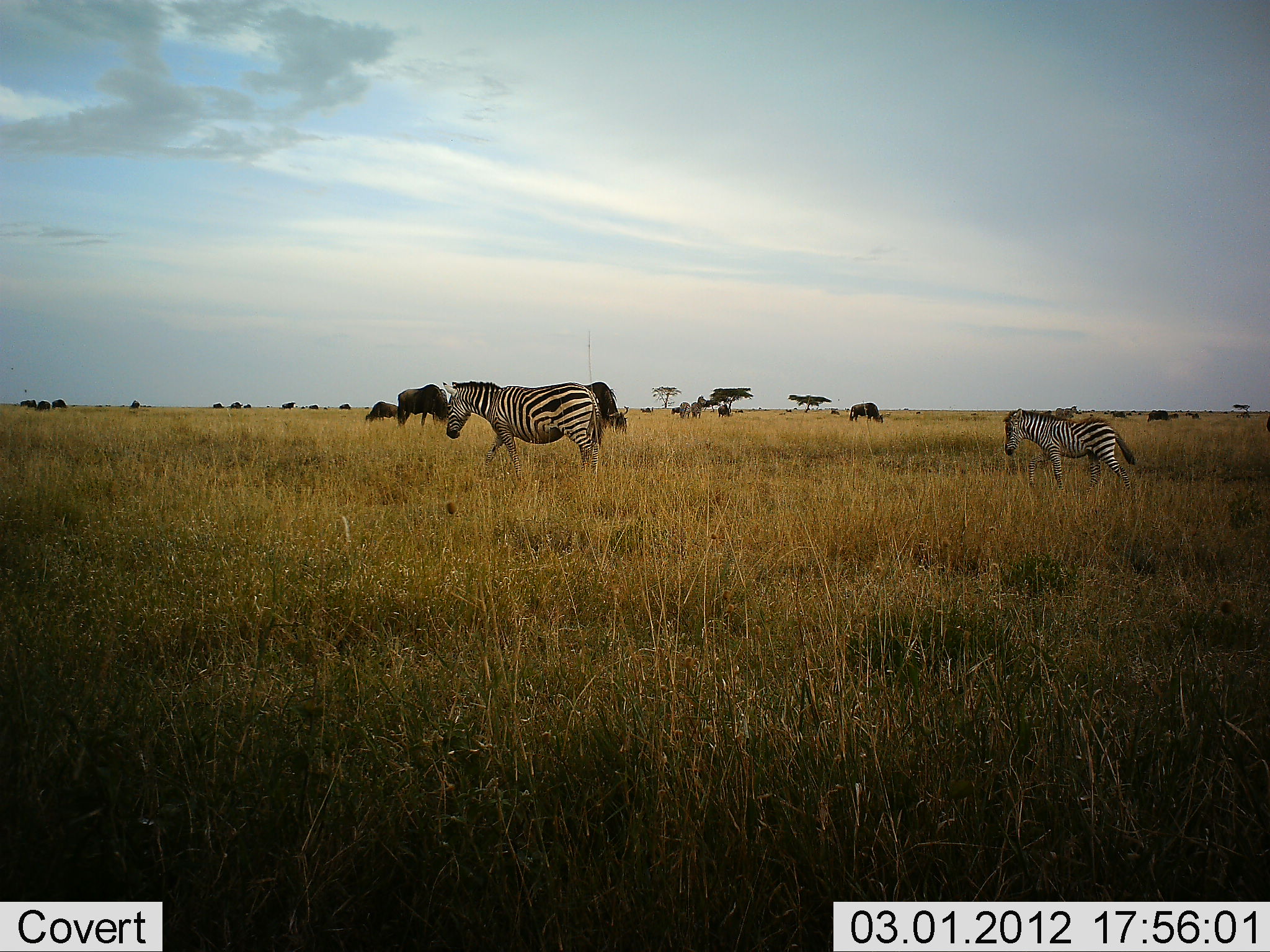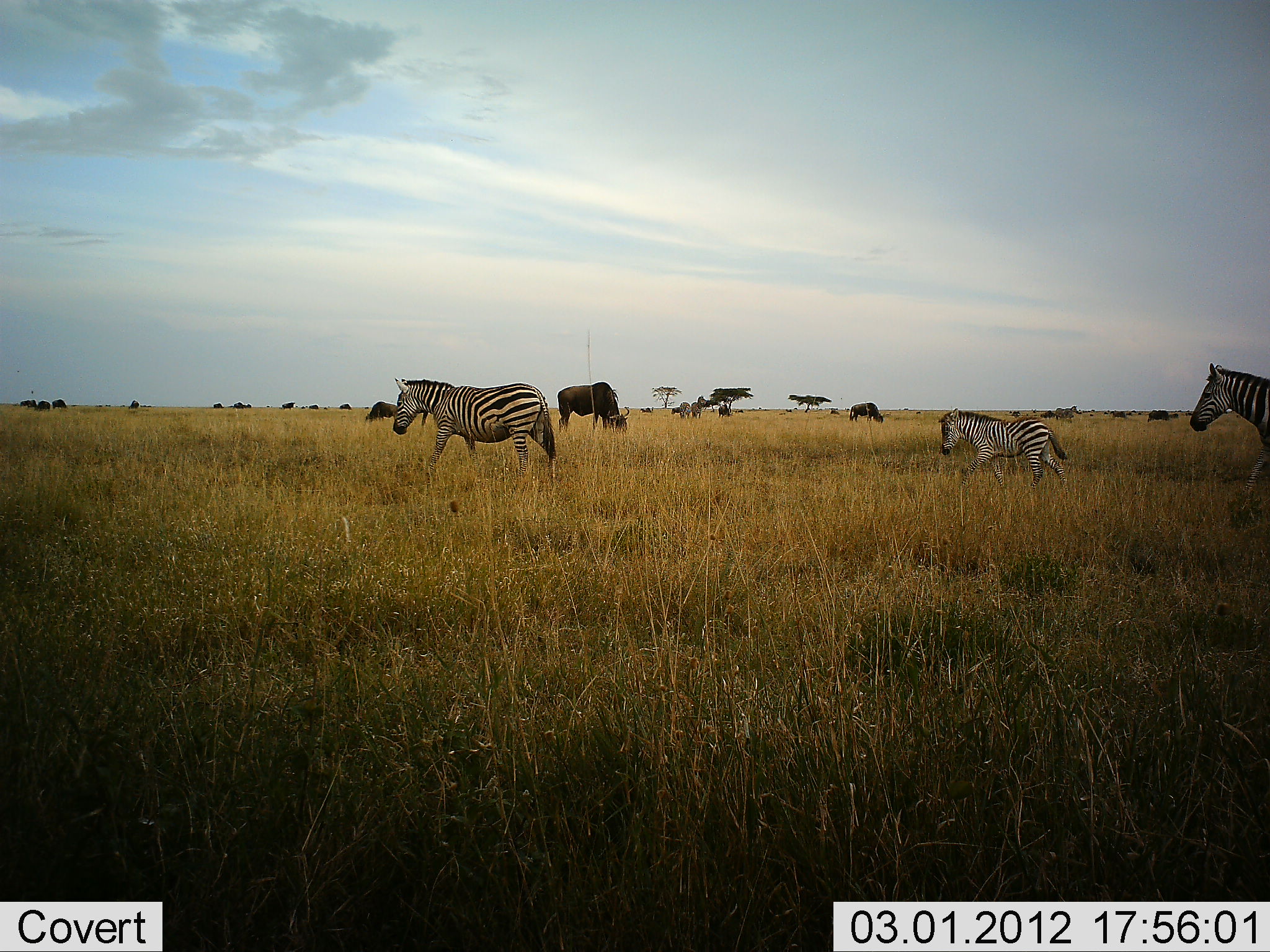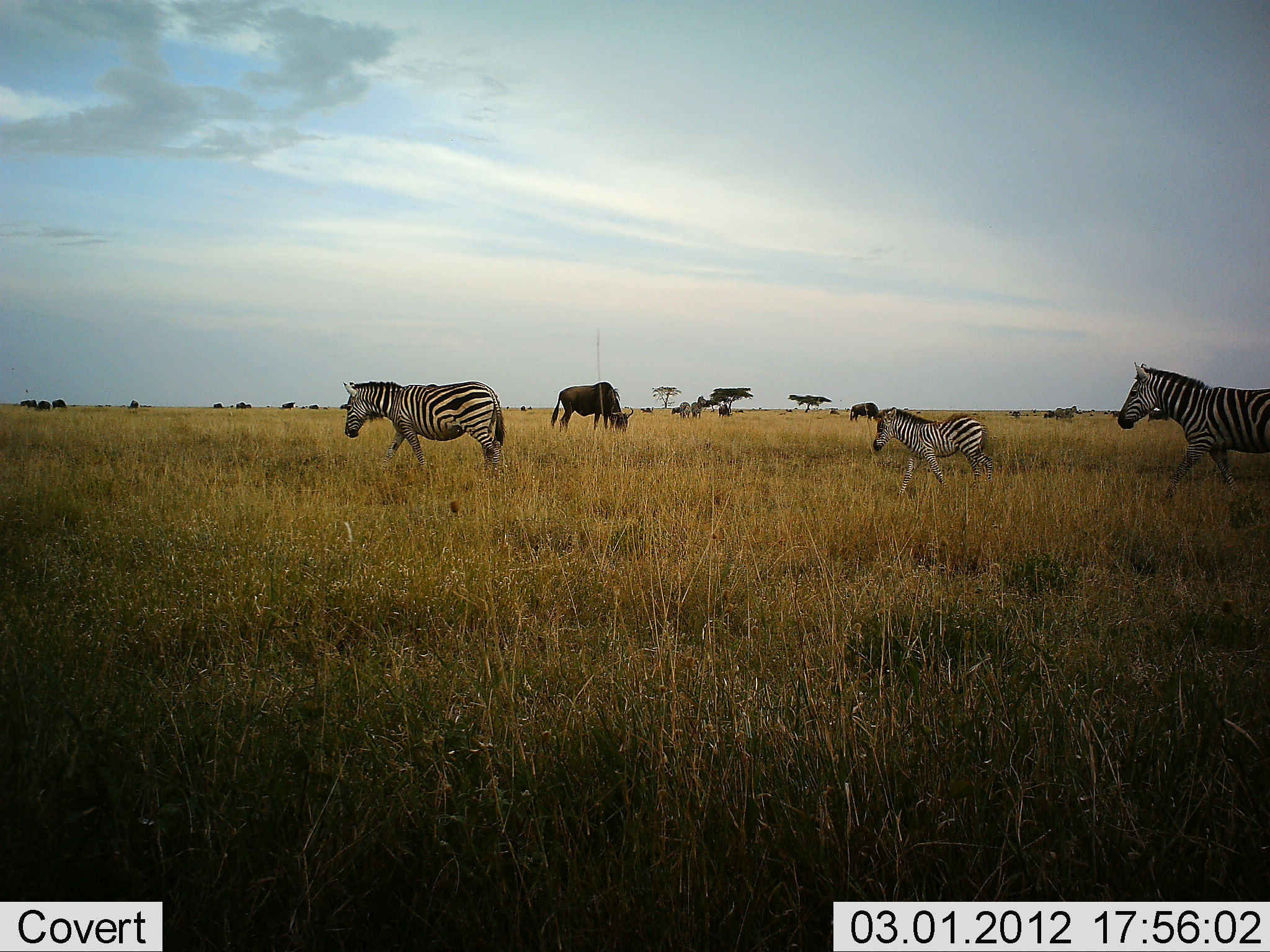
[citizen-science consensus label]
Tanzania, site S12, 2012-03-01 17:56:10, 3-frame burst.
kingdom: Animalia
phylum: Chordata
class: Mammalia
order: Artiodactyla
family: Bovidae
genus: Connochaetes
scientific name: Connochaetes taurinus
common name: blue wildebeest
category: wildebeest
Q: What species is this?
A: Wildebeest (blue wildebeest) (Connochaetes taurinus).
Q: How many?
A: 11-50.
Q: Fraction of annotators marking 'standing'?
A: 36%.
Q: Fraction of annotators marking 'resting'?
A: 9%.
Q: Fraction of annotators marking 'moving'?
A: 32%.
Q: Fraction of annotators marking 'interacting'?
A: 5%.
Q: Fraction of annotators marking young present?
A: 0%.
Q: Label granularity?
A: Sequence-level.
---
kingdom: Animalia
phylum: Chordata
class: Mammalia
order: Perissodactyla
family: Equidae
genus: Equus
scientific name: Equus quagga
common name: plains zebra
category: zebra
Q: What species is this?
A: Zebra (plains zebra) (Equus quagga).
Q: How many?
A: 3.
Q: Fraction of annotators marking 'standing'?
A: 7%.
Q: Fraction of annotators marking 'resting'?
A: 0%.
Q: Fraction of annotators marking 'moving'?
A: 96%.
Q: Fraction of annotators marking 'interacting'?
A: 0%.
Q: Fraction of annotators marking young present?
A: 52%.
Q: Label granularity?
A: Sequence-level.